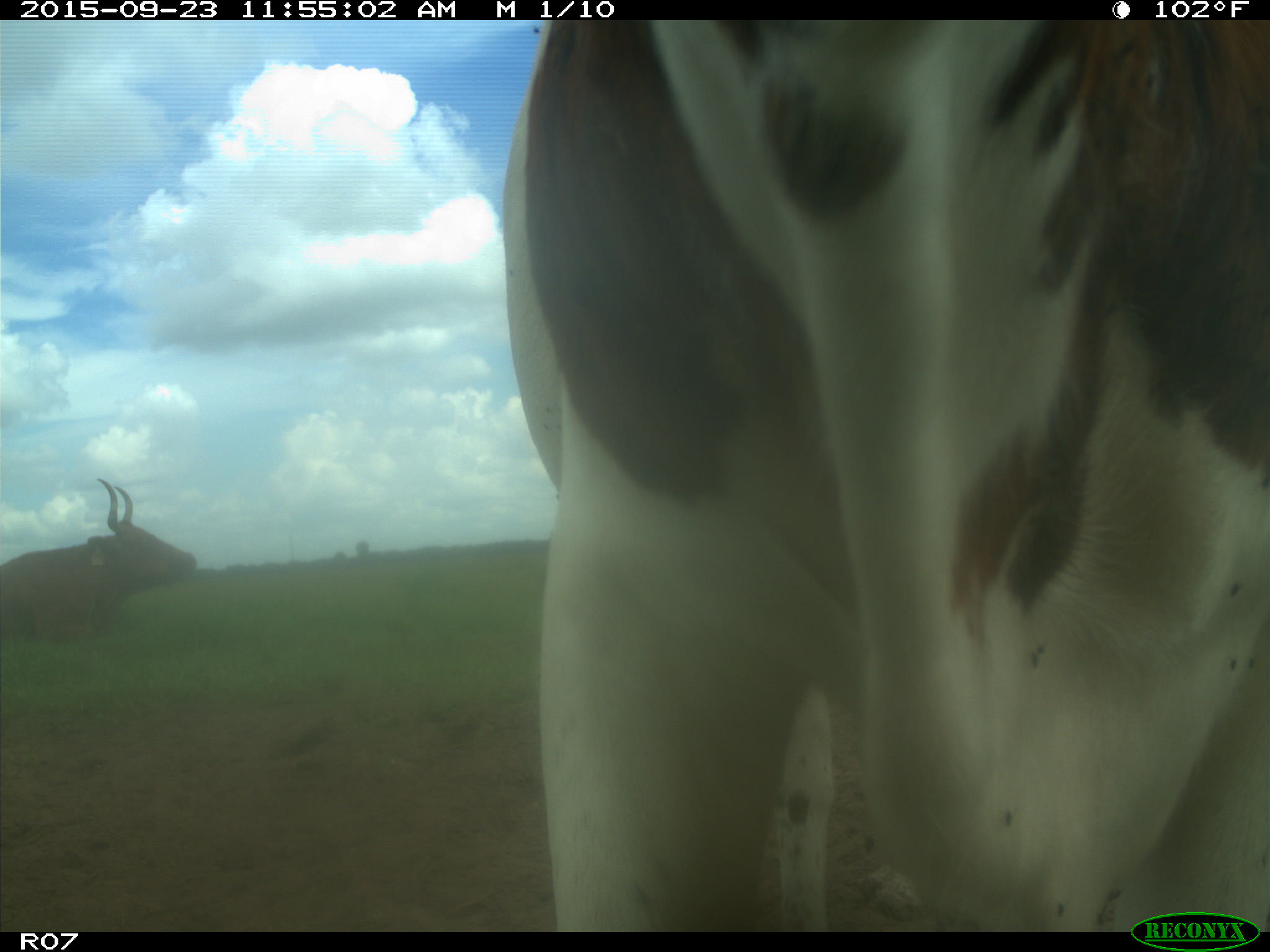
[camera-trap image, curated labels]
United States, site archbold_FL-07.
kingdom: Animalia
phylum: Chordata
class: Mammalia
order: Artiodactyla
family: Bovidae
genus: Bos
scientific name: Bos taurus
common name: domestic cow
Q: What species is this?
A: Bos taurus (domestic cow).